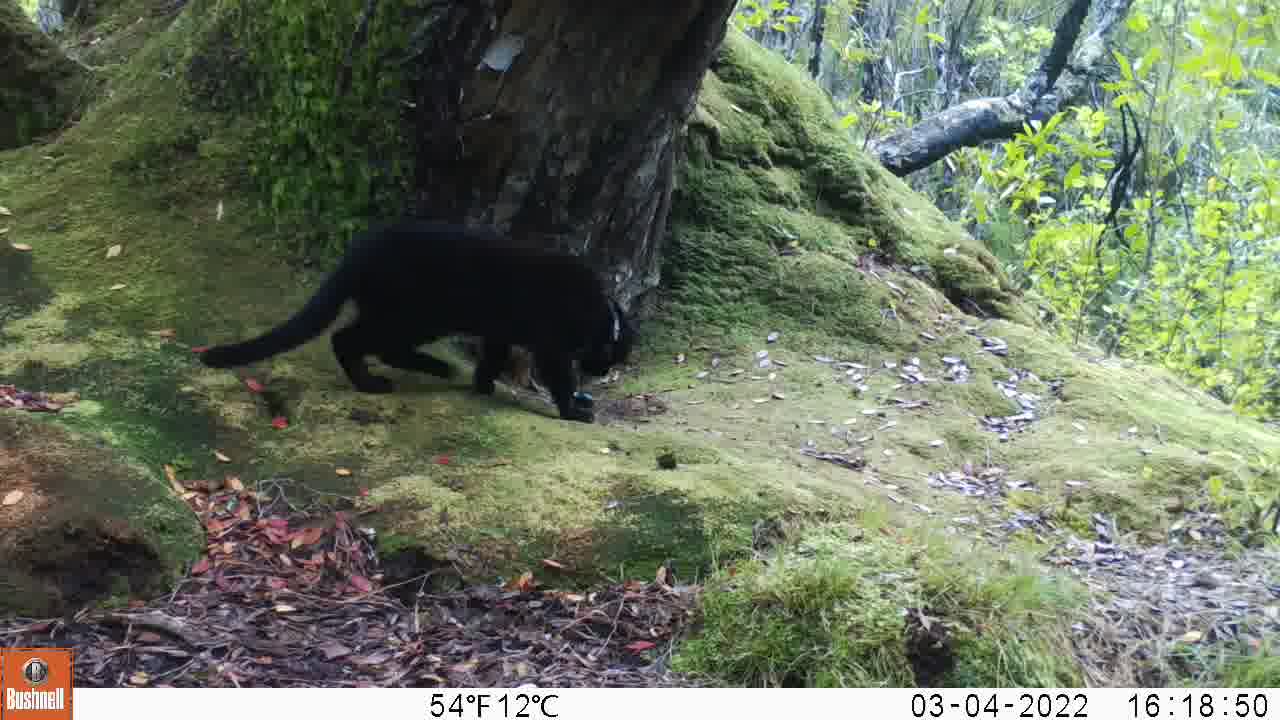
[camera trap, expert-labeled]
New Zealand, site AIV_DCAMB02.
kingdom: Animalia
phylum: Chordata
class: Mammalia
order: Carnivora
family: Felidae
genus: Felis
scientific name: Felis catus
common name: domestic cat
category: cat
Cat (domestic cat) (Felis catus).